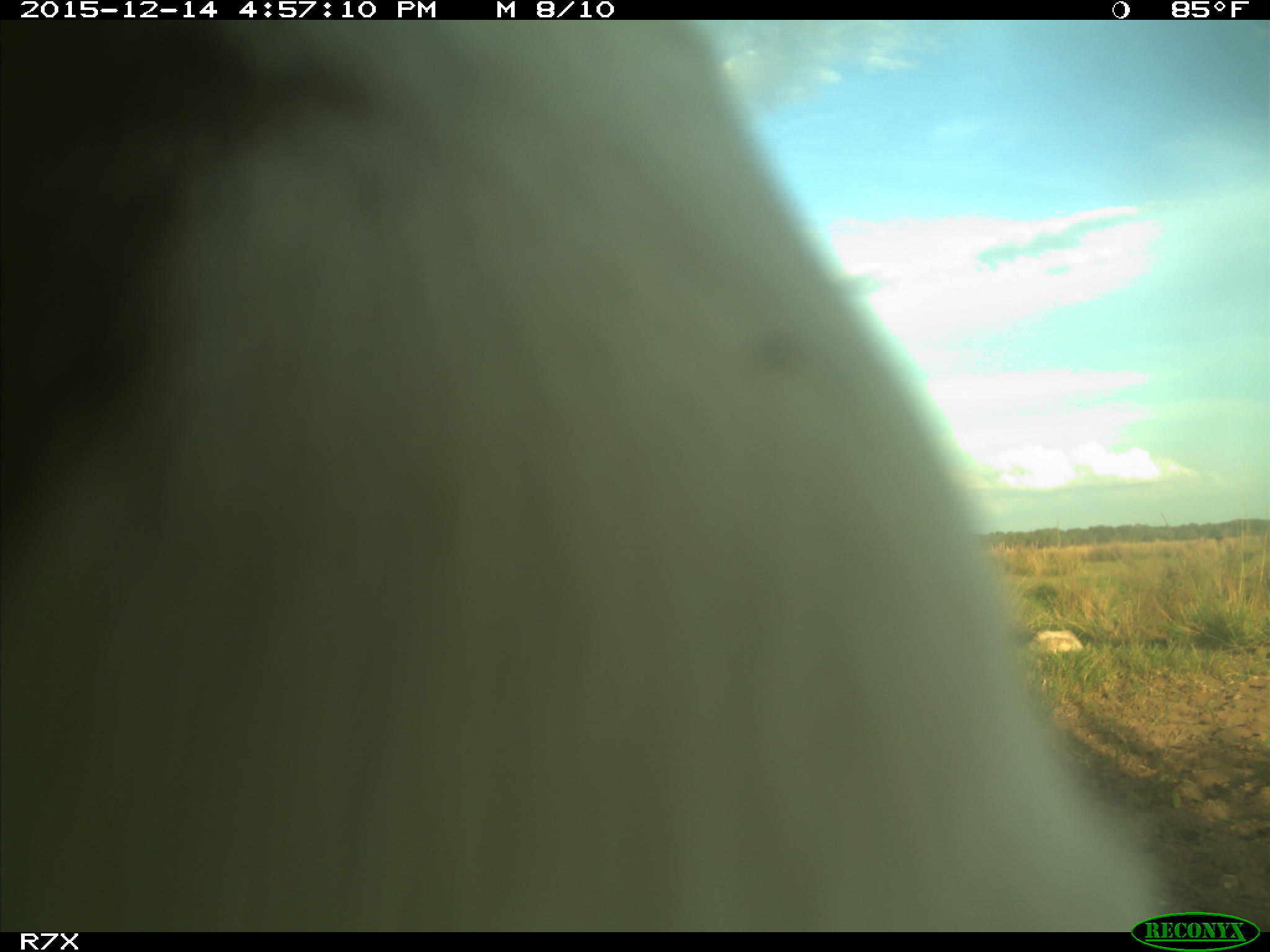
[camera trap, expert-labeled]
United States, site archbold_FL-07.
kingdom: Animalia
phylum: Chordata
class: Mammalia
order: Artiodactyla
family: Bovidae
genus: Bos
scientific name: Bos taurus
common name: domestic cow